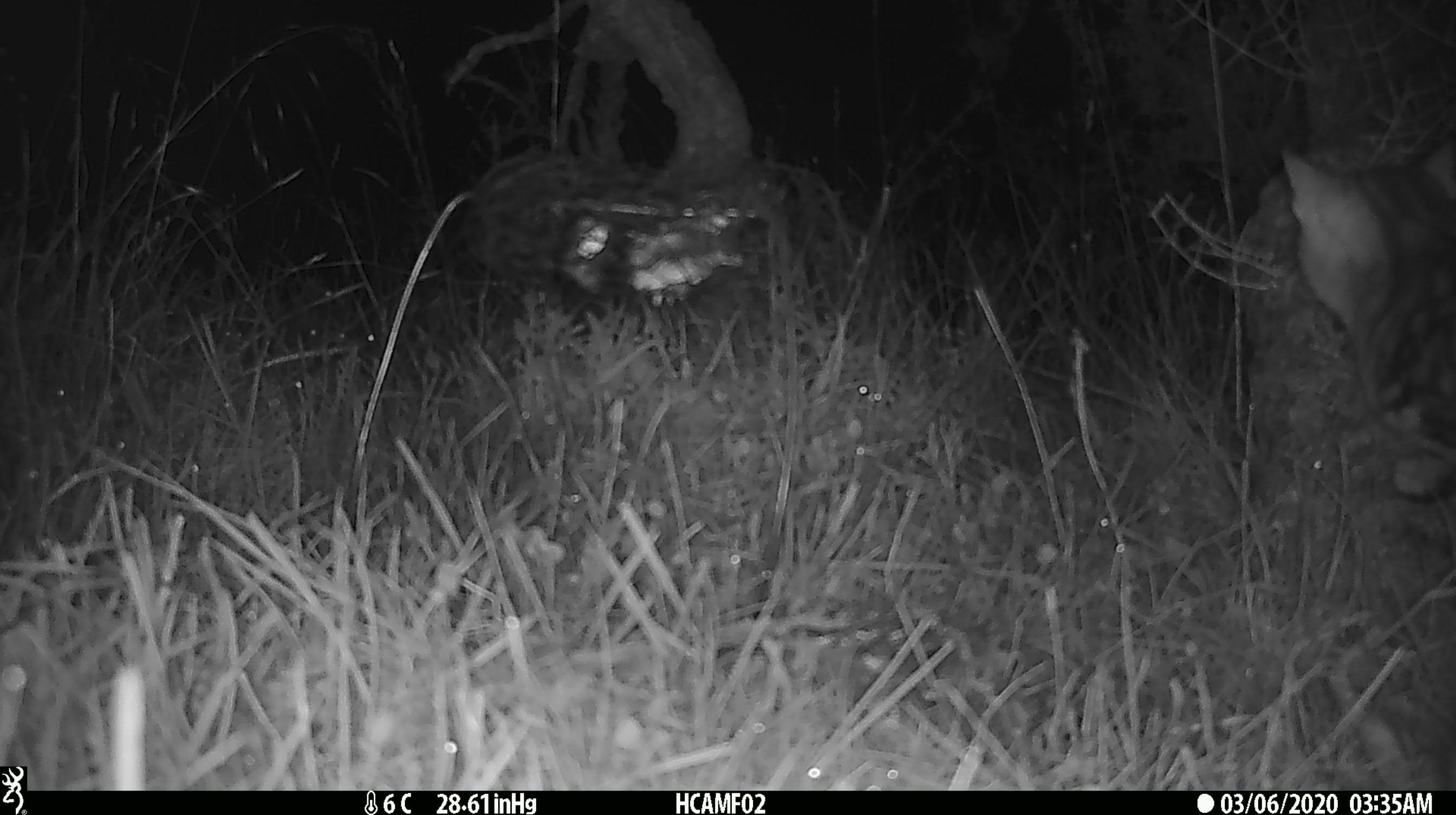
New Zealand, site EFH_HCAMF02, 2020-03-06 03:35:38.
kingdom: Animalia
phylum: Chordata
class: Mammalia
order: Carnivora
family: Felidae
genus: Felis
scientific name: Felis catus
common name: domestic cat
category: cat